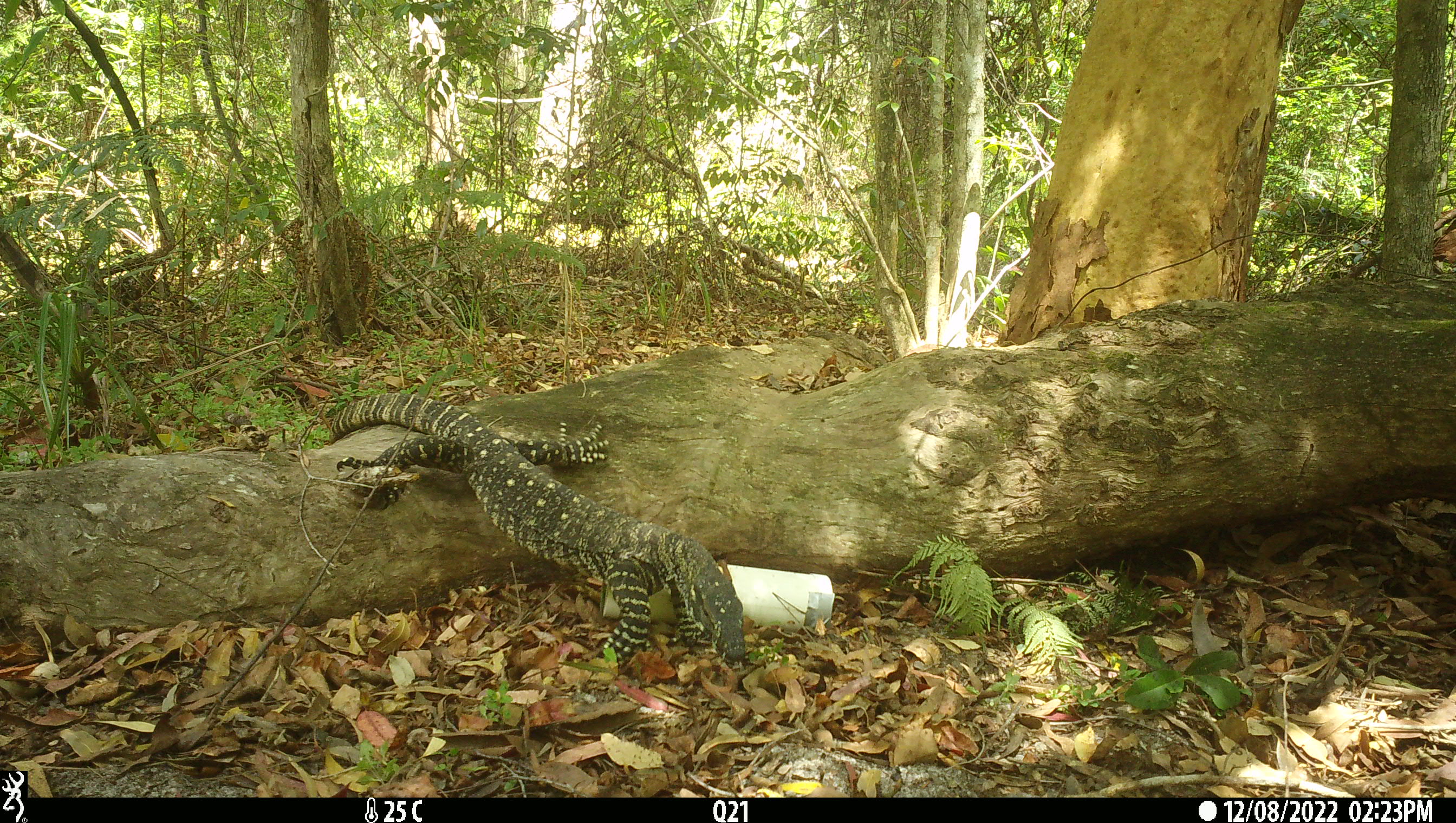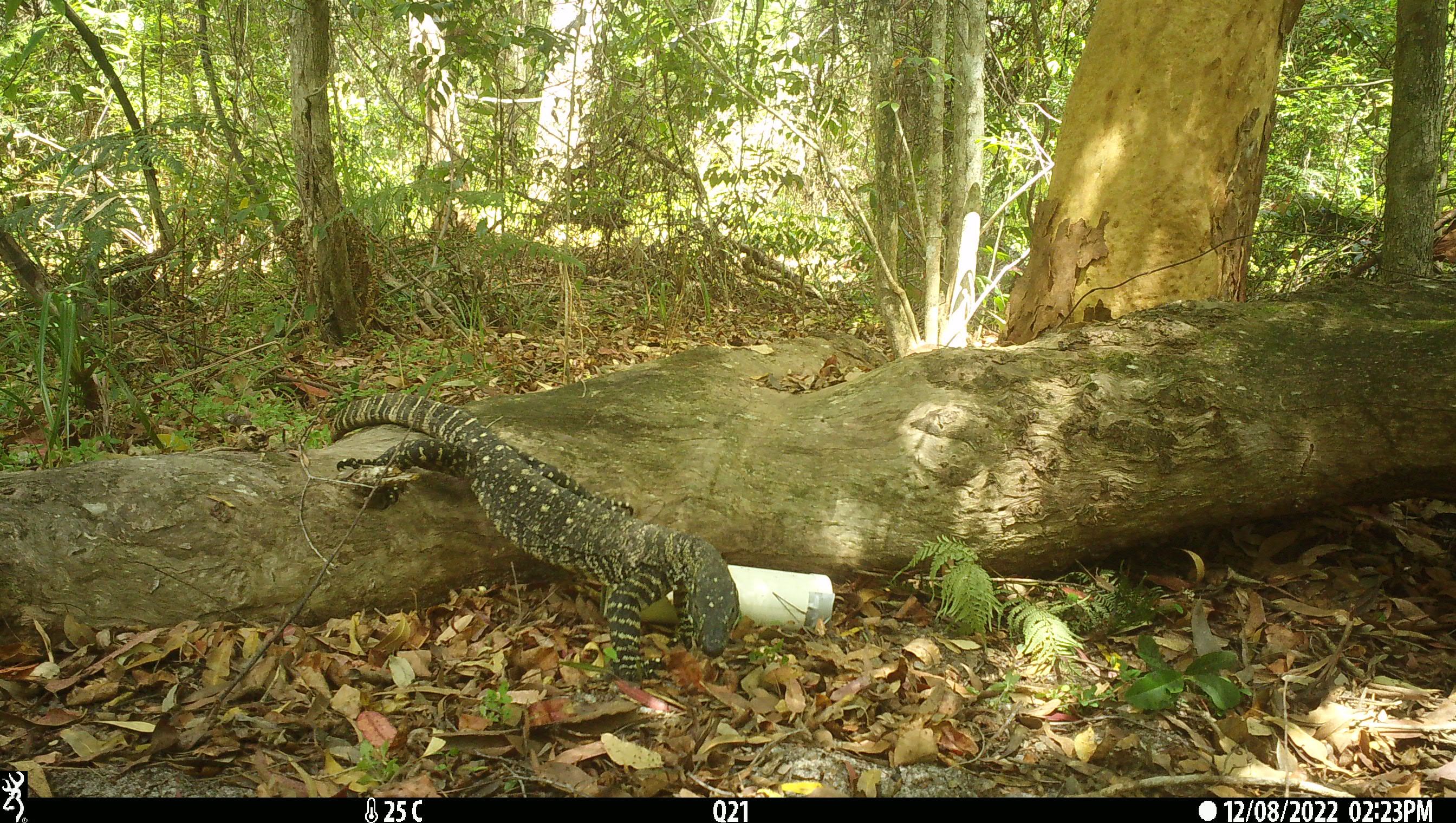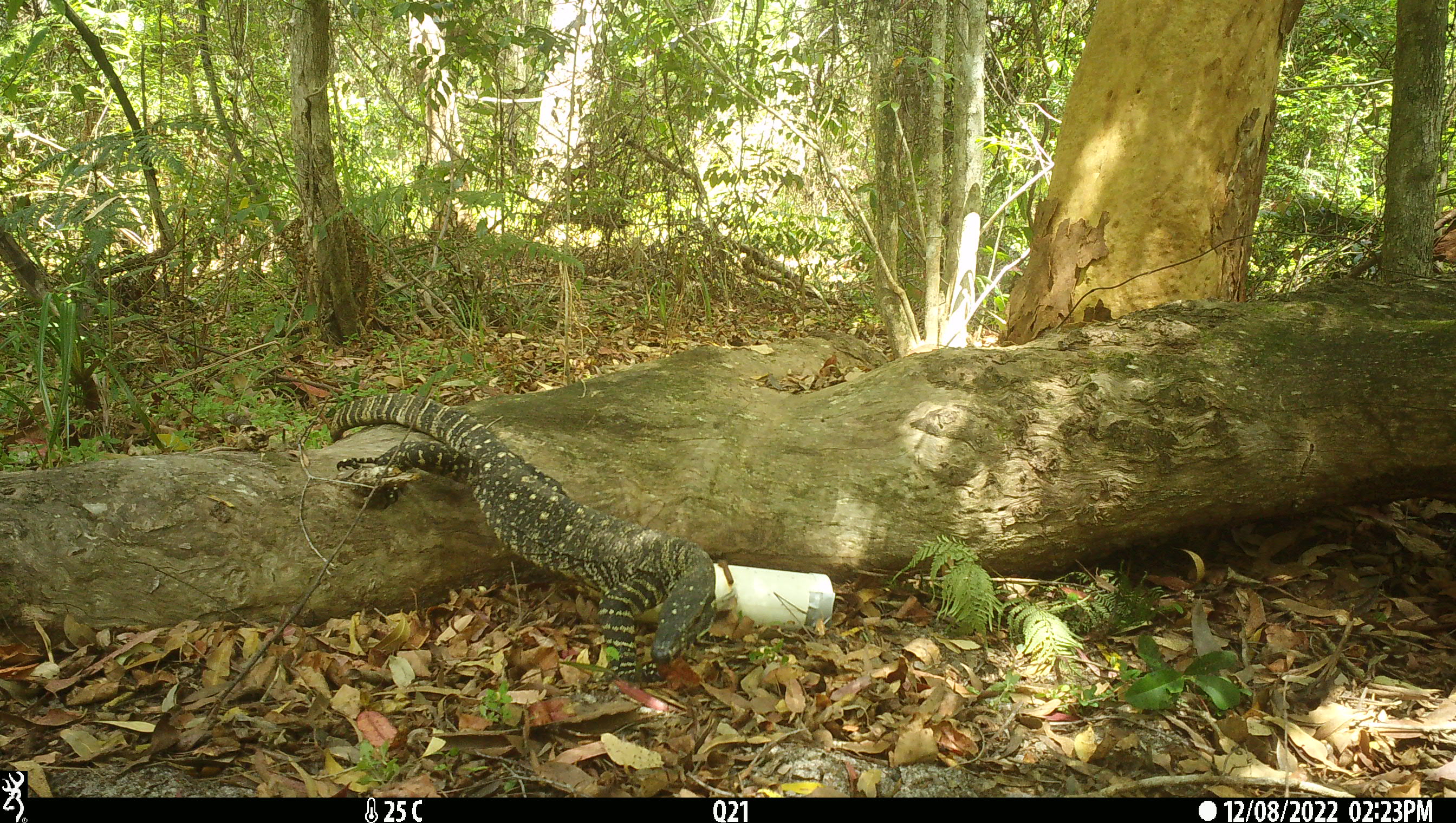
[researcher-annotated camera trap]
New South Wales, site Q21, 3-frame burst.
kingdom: Animalia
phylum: Chordata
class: Reptilia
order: Squamata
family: Varanidae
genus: Varanus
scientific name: Varanus varius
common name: lace monitor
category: goanna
Goanna (lace monitor) (Varanus varius).